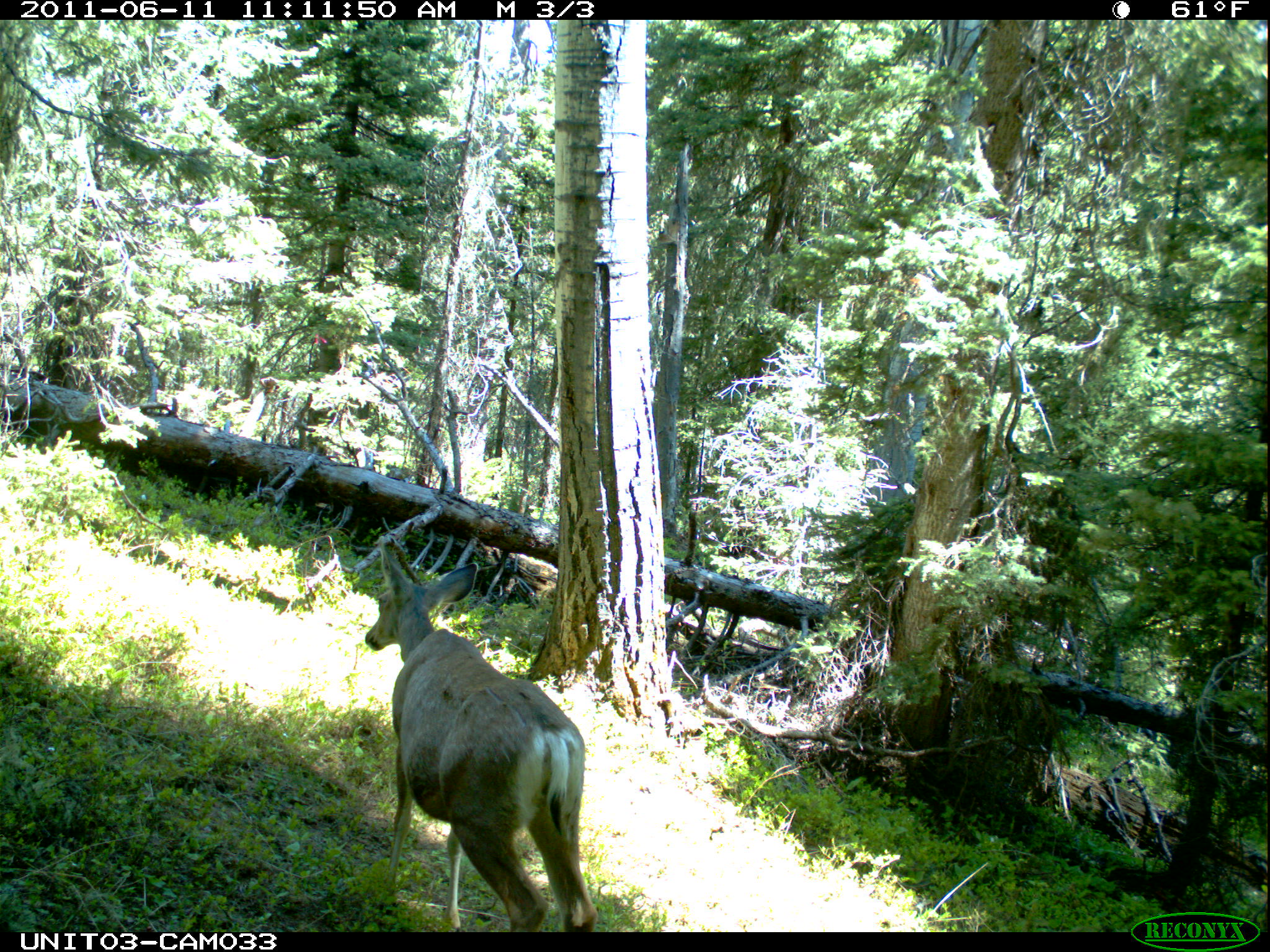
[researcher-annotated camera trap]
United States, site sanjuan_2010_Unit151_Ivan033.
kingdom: Animalia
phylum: Chordata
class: Mammalia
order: Artiodactyla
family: Cervidae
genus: Odocoileus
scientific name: Odocoileus hemionus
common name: mule deer